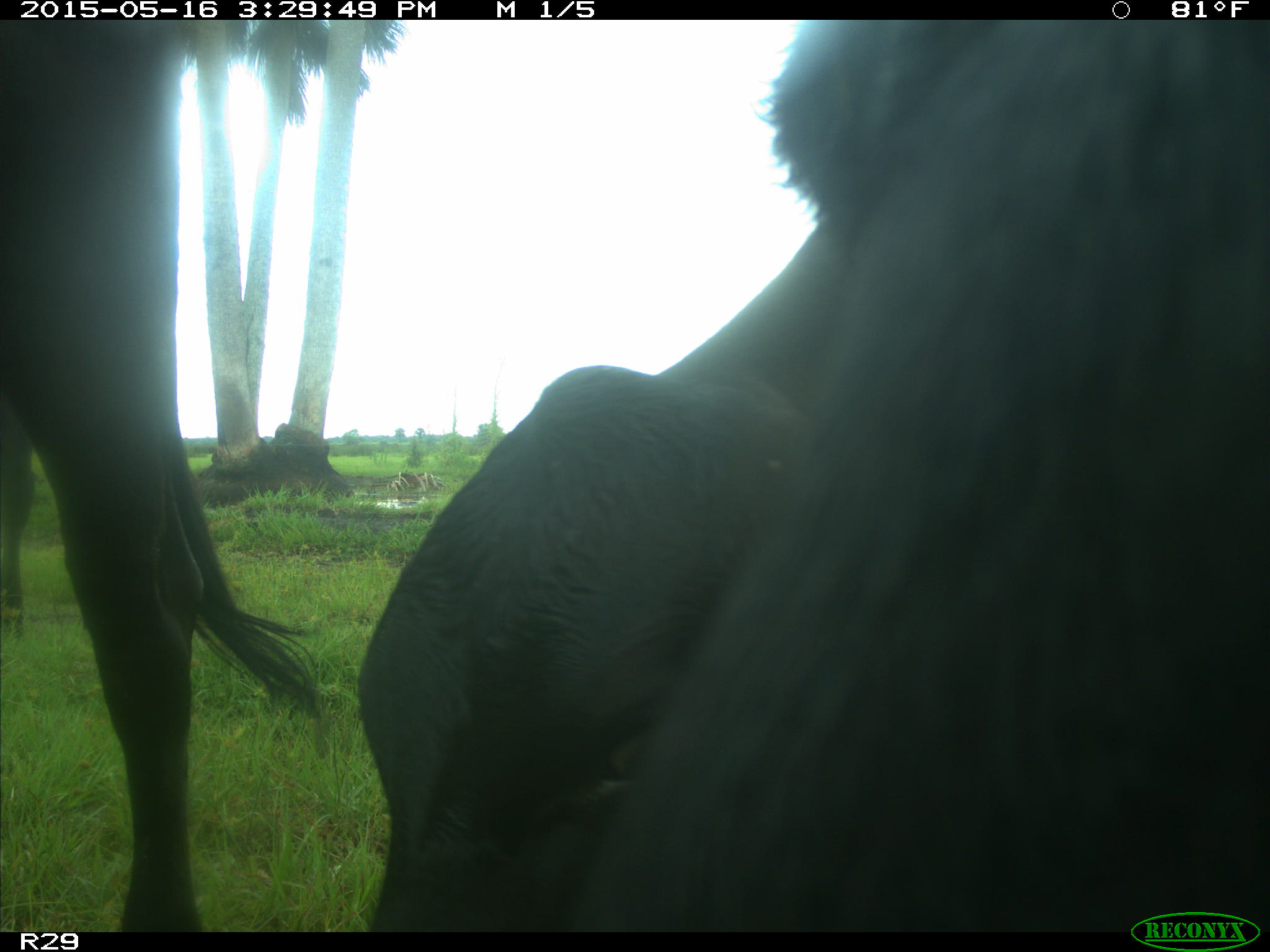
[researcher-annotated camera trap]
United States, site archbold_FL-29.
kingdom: Animalia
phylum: Chordata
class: Mammalia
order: Artiodactyla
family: Bovidae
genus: Bos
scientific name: Bos taurus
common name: domestic cow